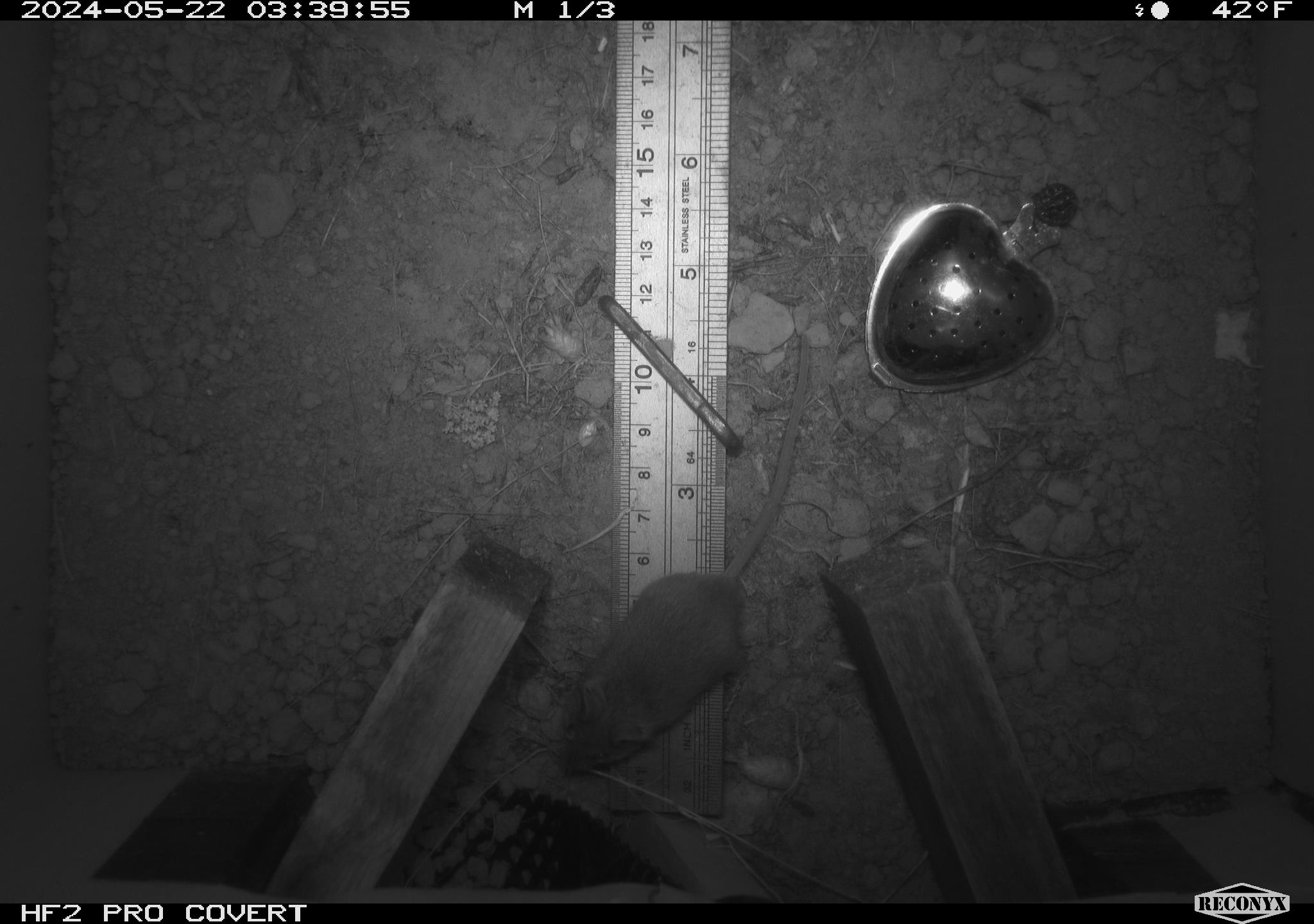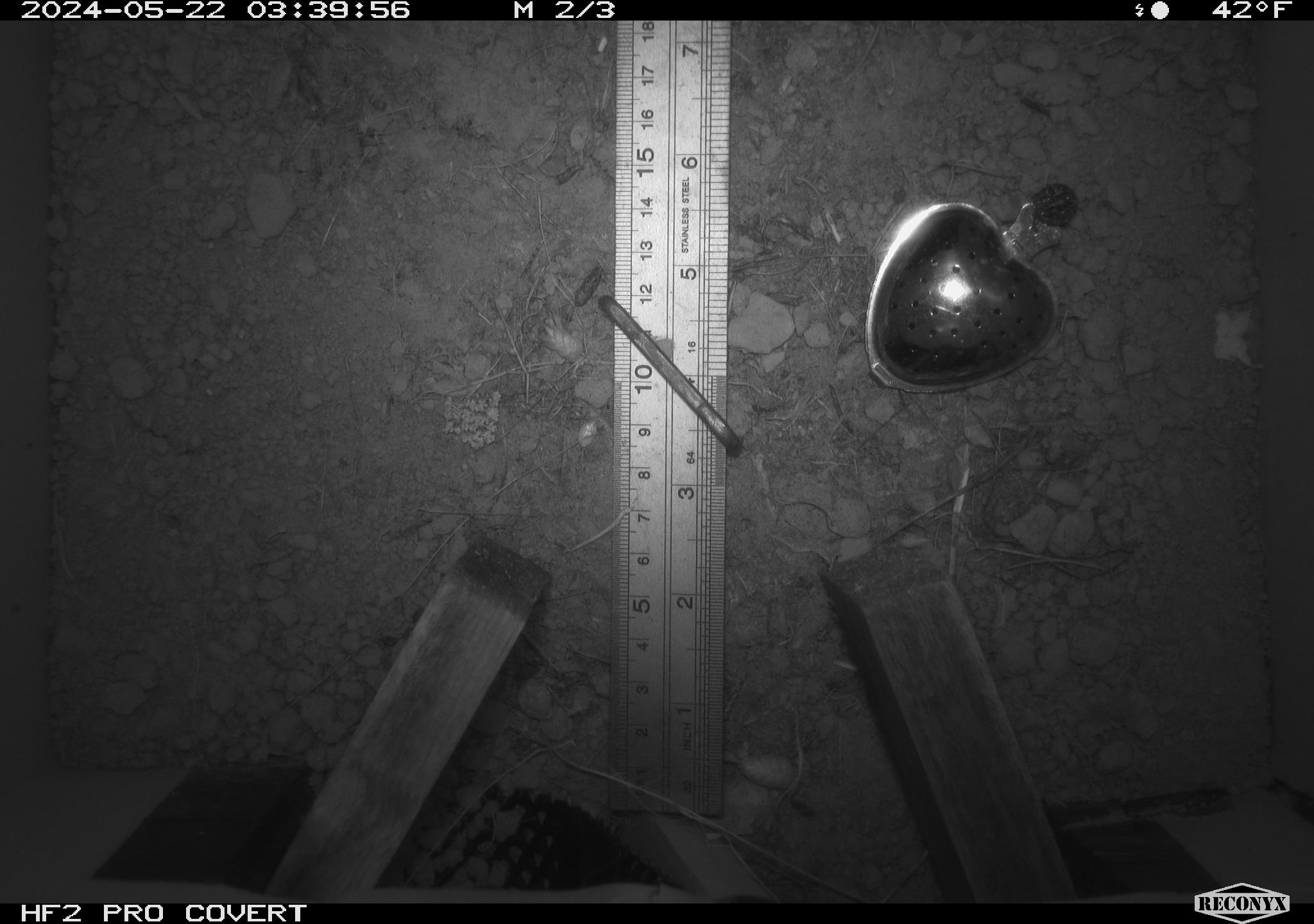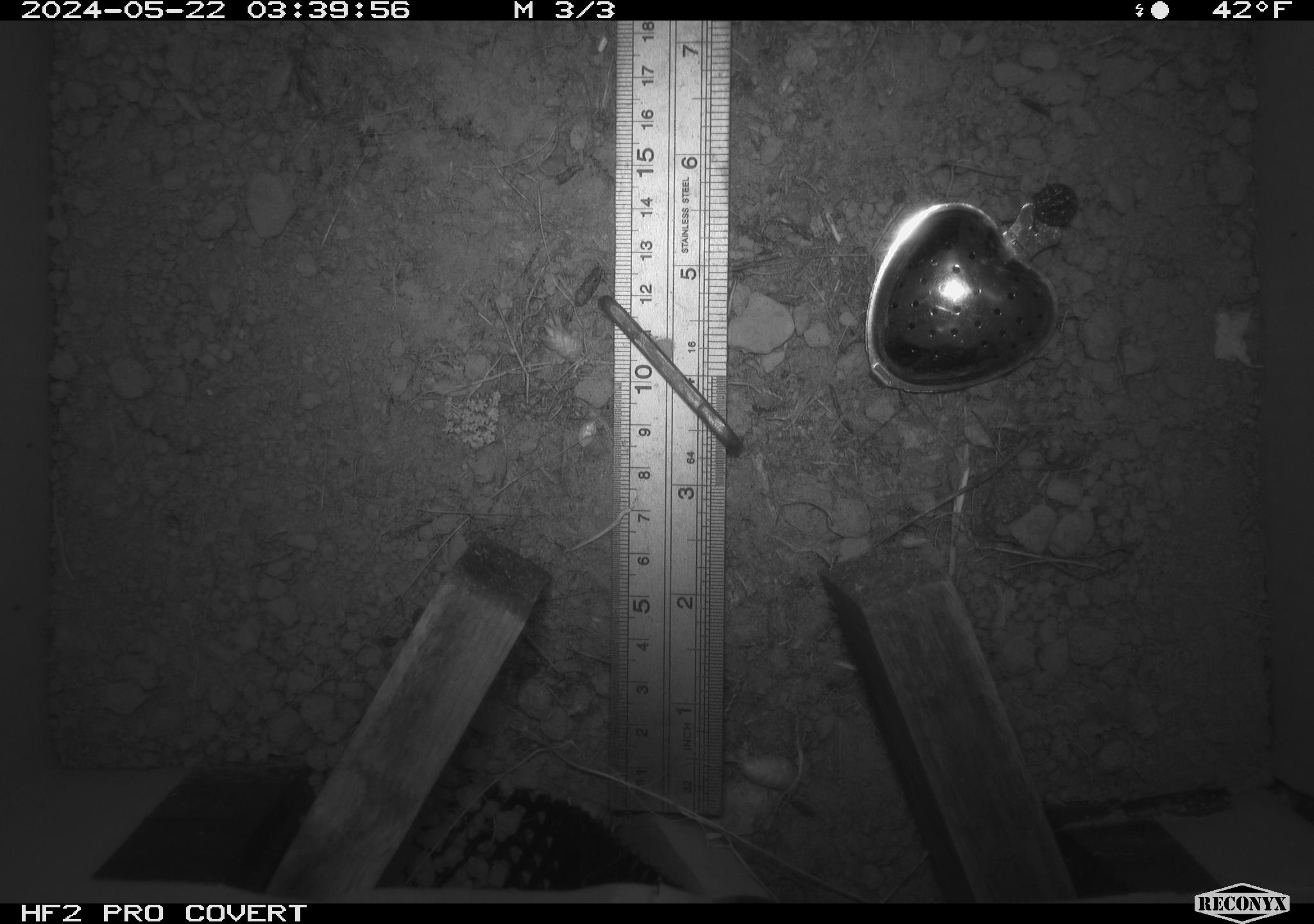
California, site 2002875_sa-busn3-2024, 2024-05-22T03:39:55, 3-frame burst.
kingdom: Animalia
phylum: Chordata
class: Mammalia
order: Rodentia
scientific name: Rodentia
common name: mouse species